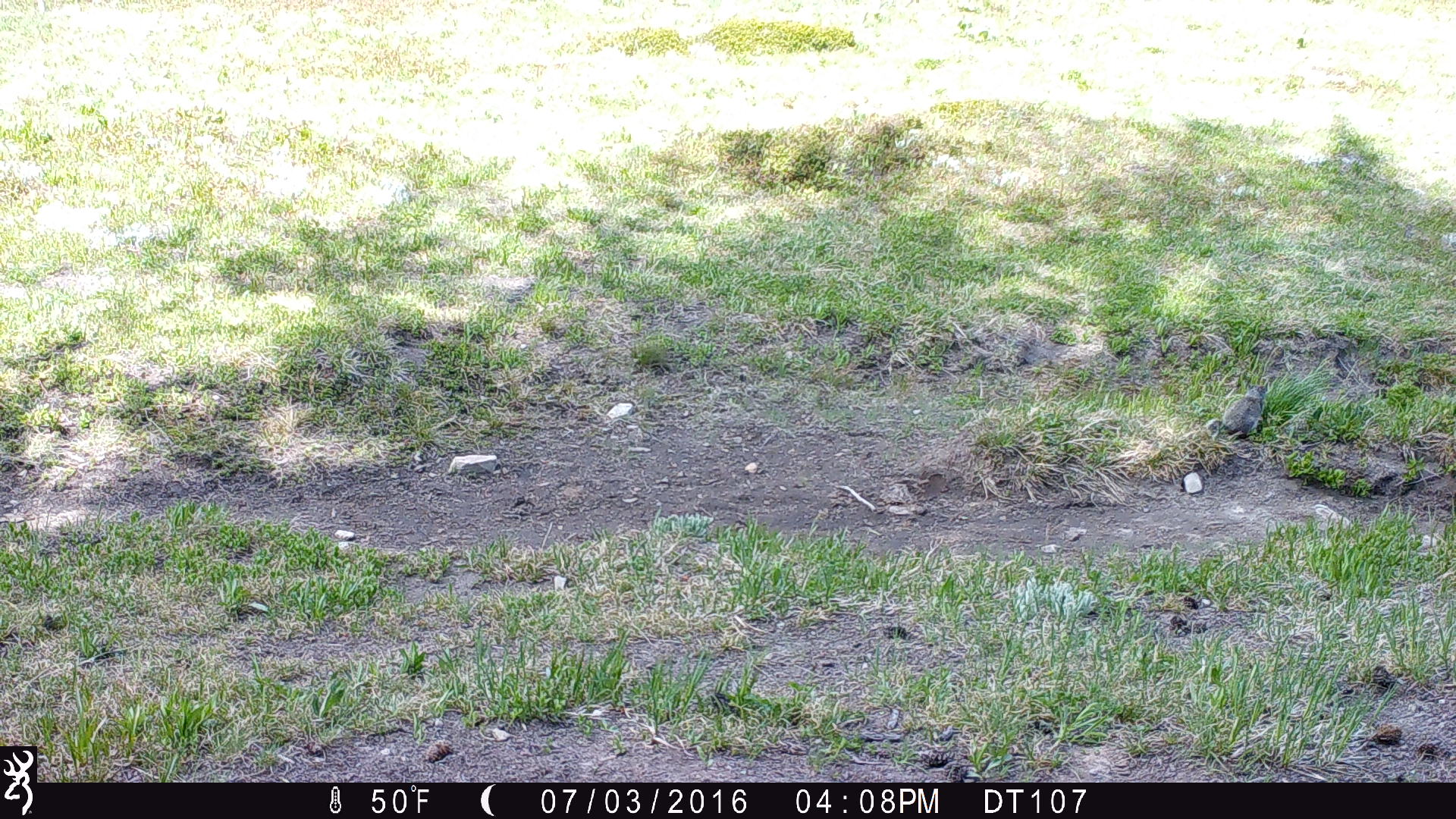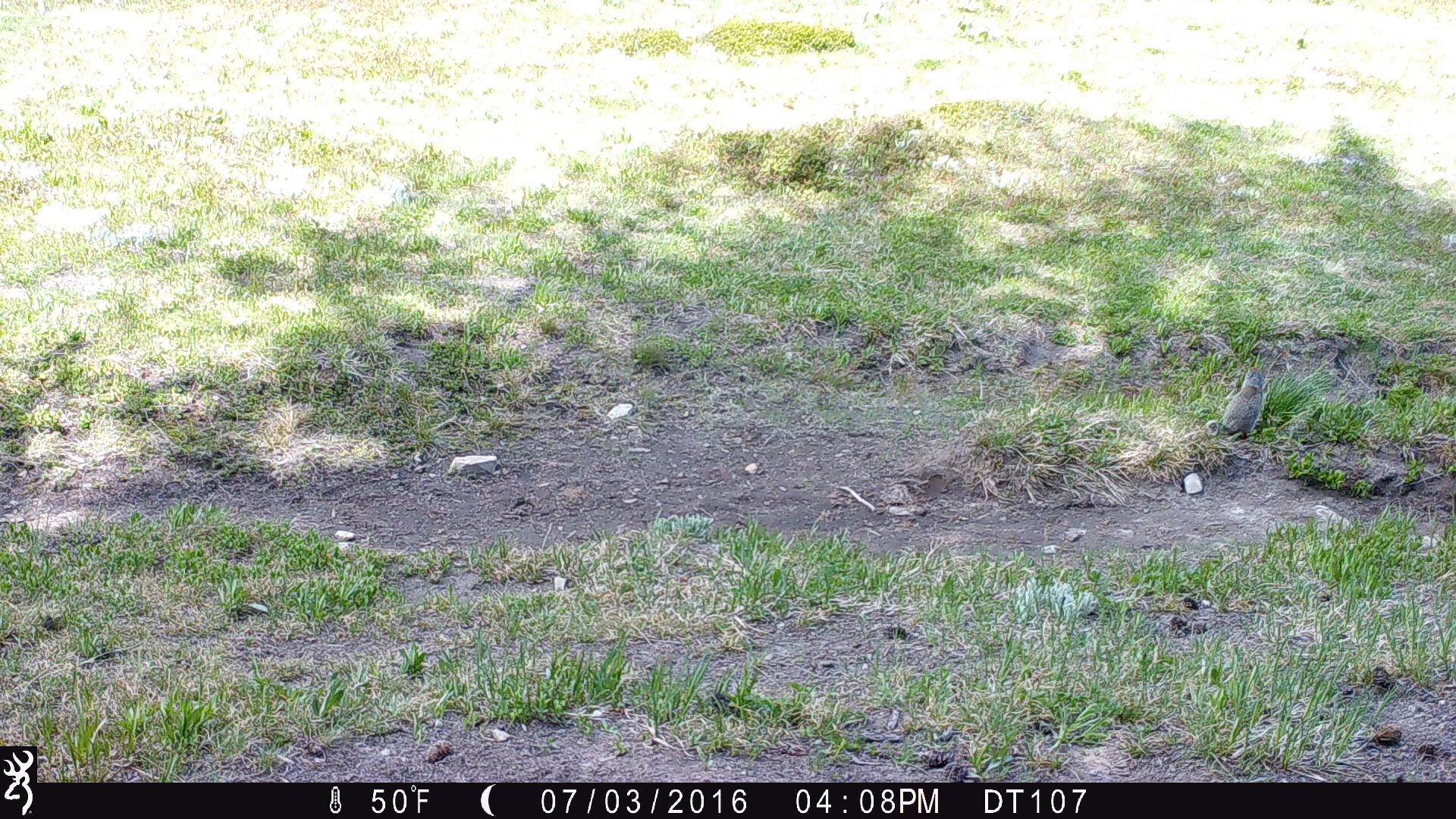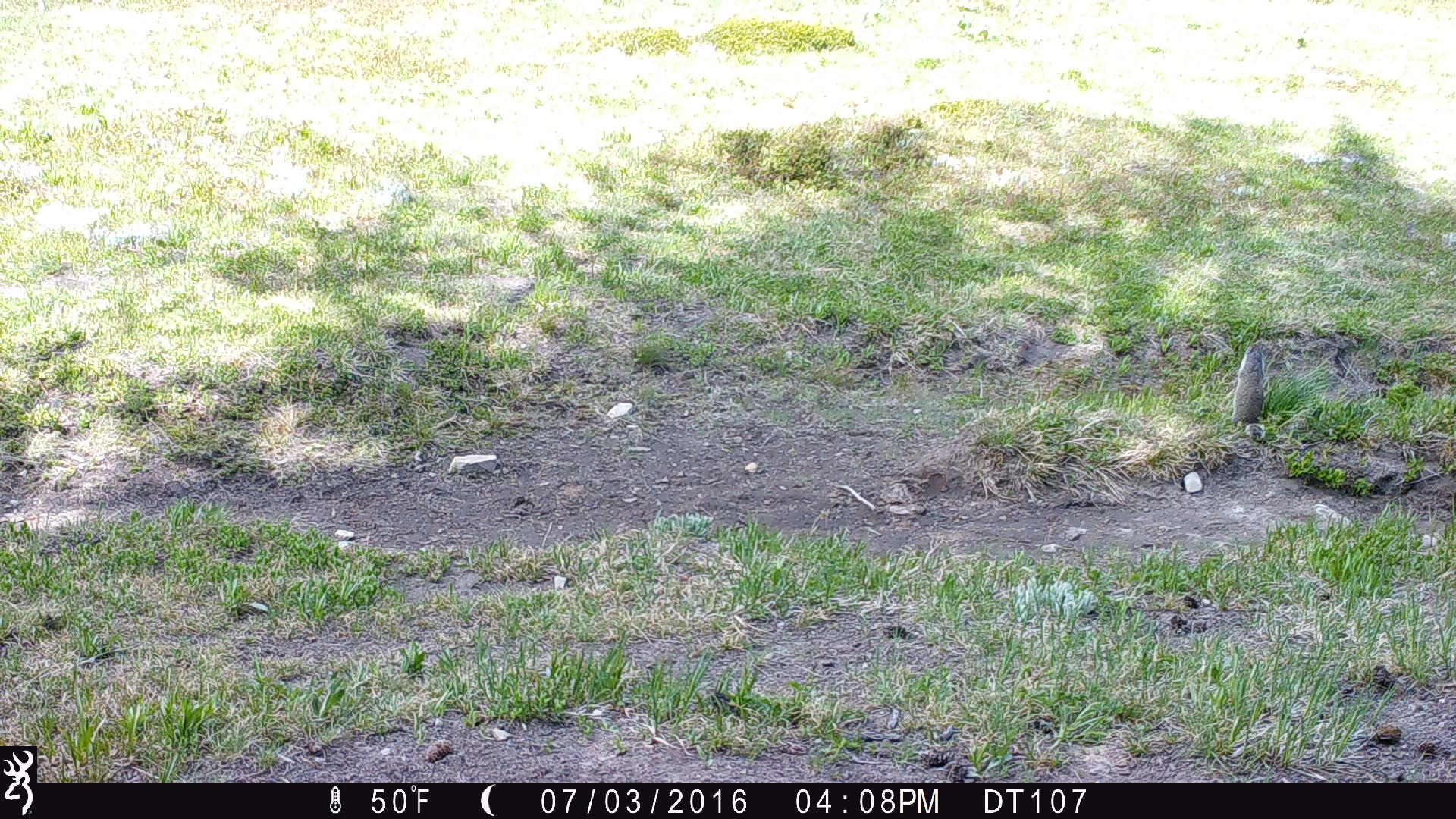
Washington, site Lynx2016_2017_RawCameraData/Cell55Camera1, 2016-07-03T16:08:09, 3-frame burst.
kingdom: Animalia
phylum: Chordata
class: Mammalia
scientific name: Mammalia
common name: small mammal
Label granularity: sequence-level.